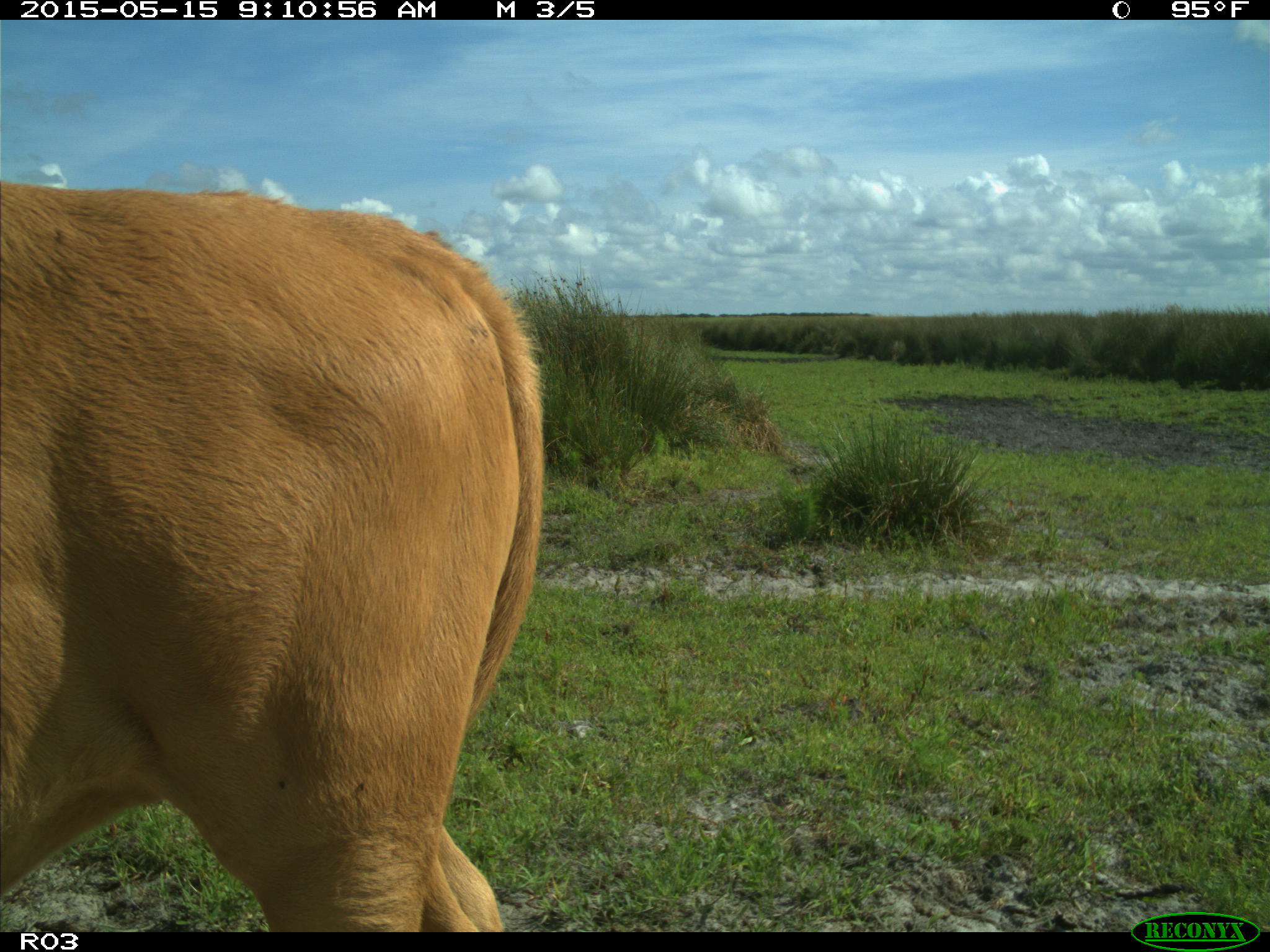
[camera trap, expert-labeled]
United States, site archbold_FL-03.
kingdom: Animalia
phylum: Chordata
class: Mammalia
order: Artiodactyla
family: Bovidae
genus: Bos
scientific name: Bos taurus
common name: domestic cow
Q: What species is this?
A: Bos taurus (domestic cow).